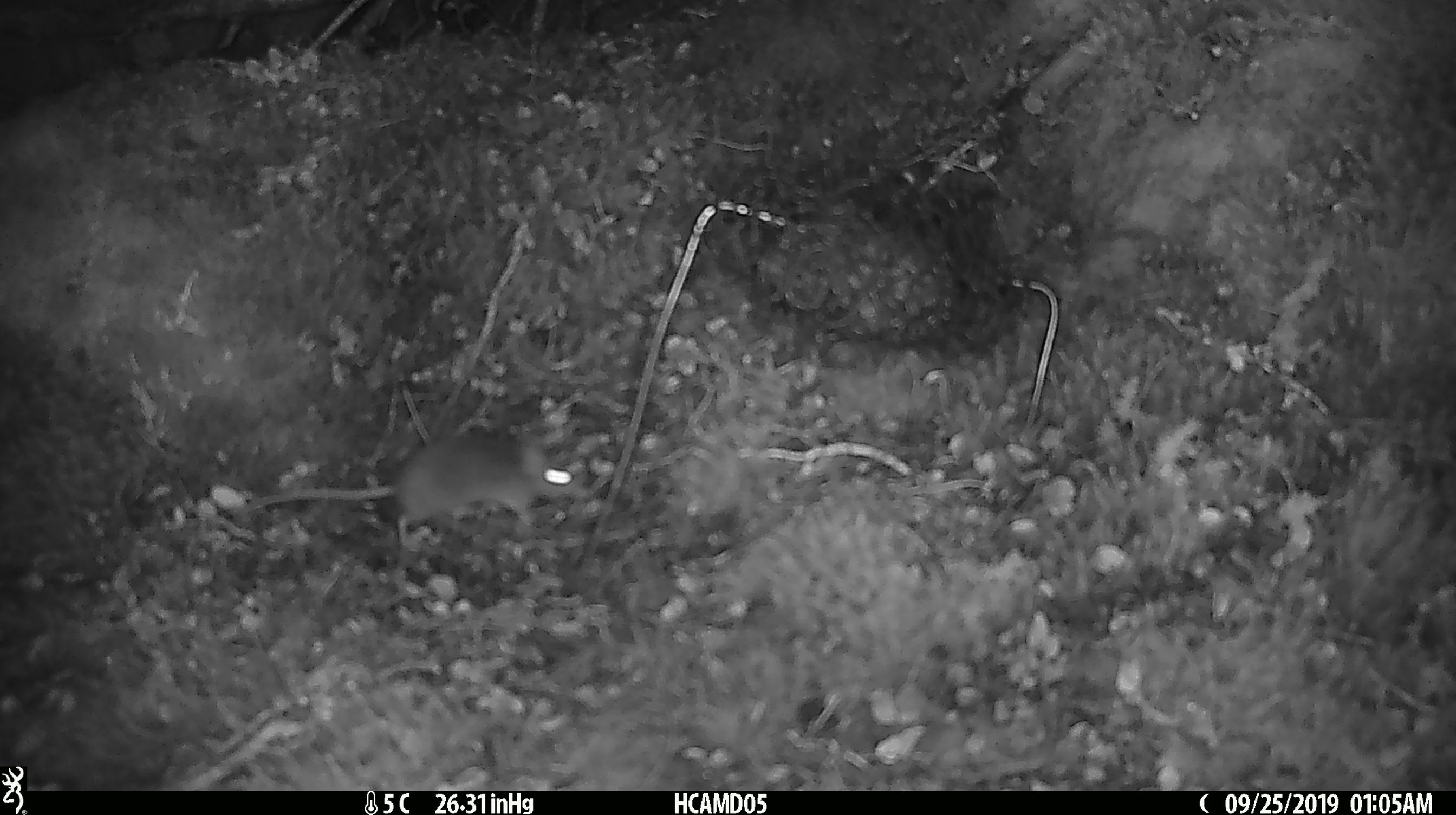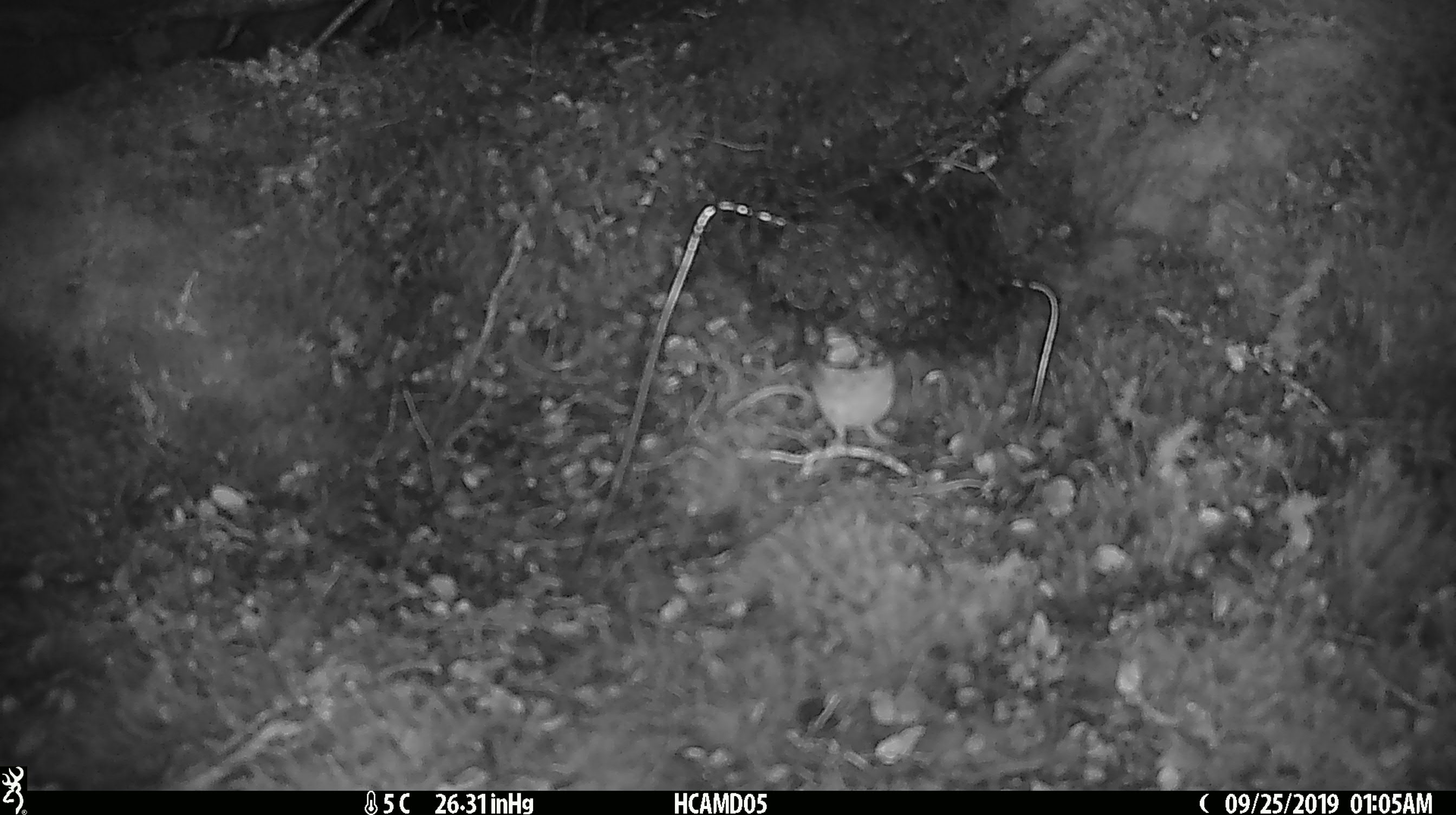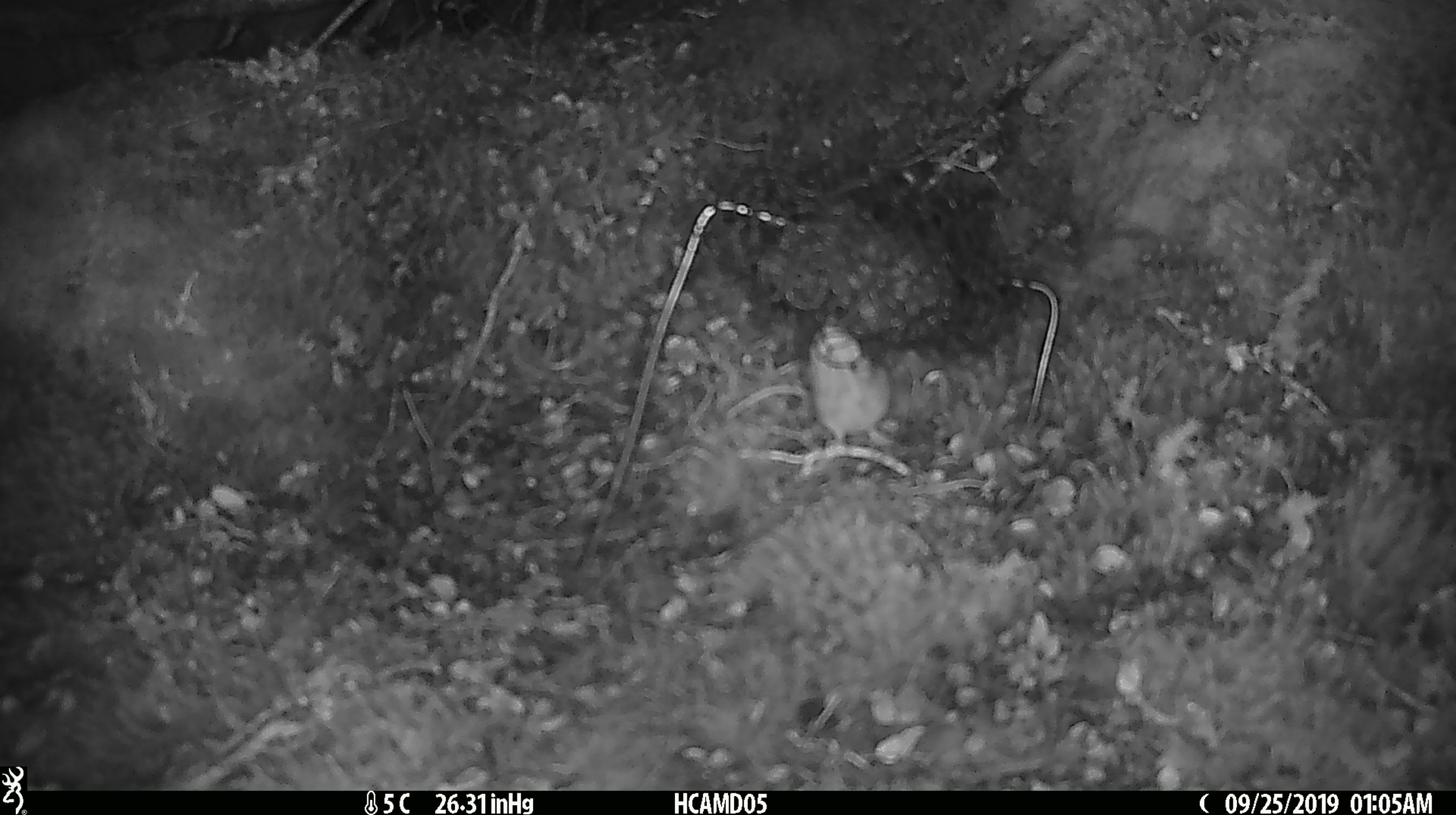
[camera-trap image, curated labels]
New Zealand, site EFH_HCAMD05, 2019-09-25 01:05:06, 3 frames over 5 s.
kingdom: Animalia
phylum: Chordata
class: Mammalia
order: Rodentia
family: Muridae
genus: Mus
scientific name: Mus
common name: mouse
Mouse (Mus).